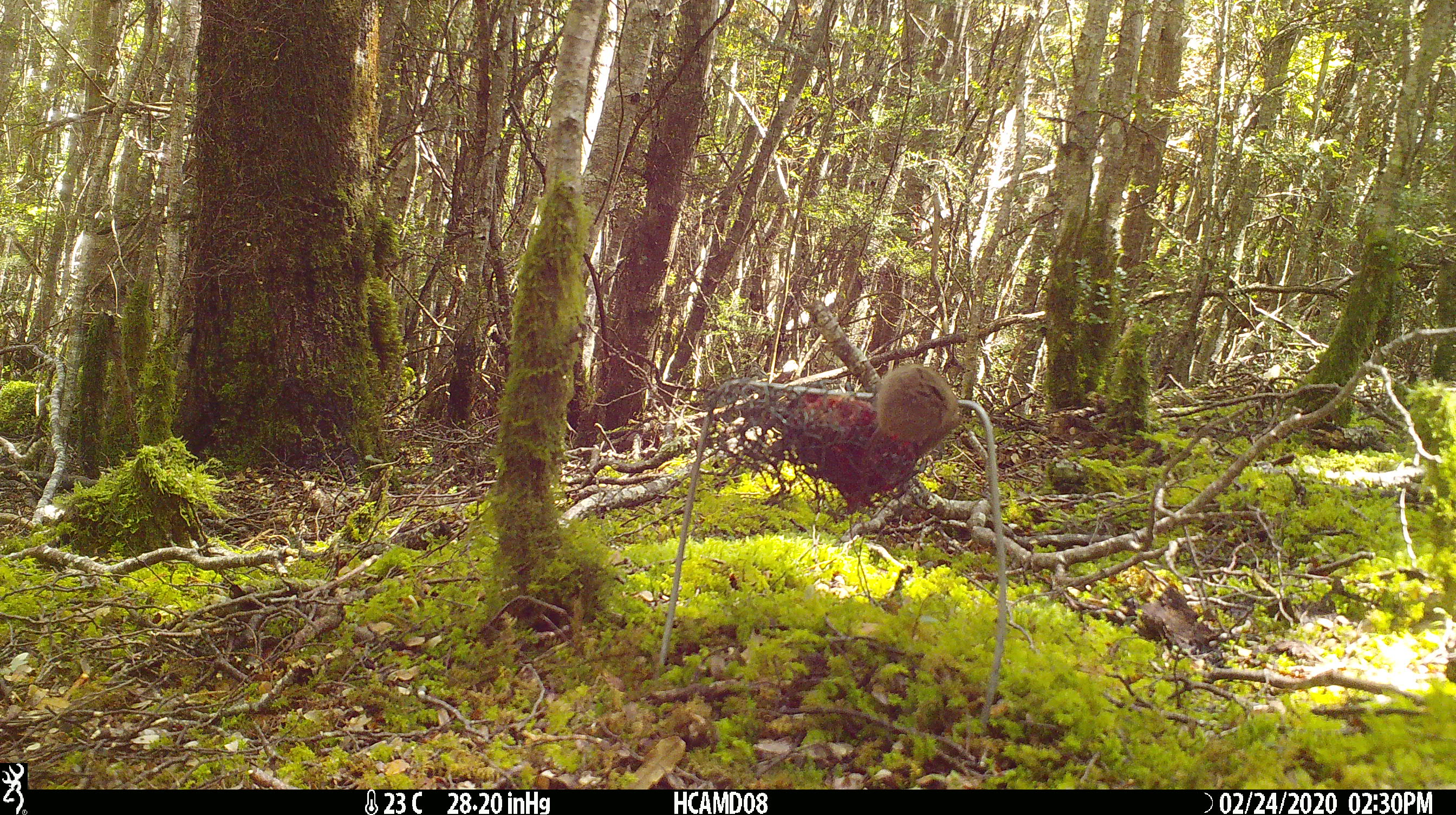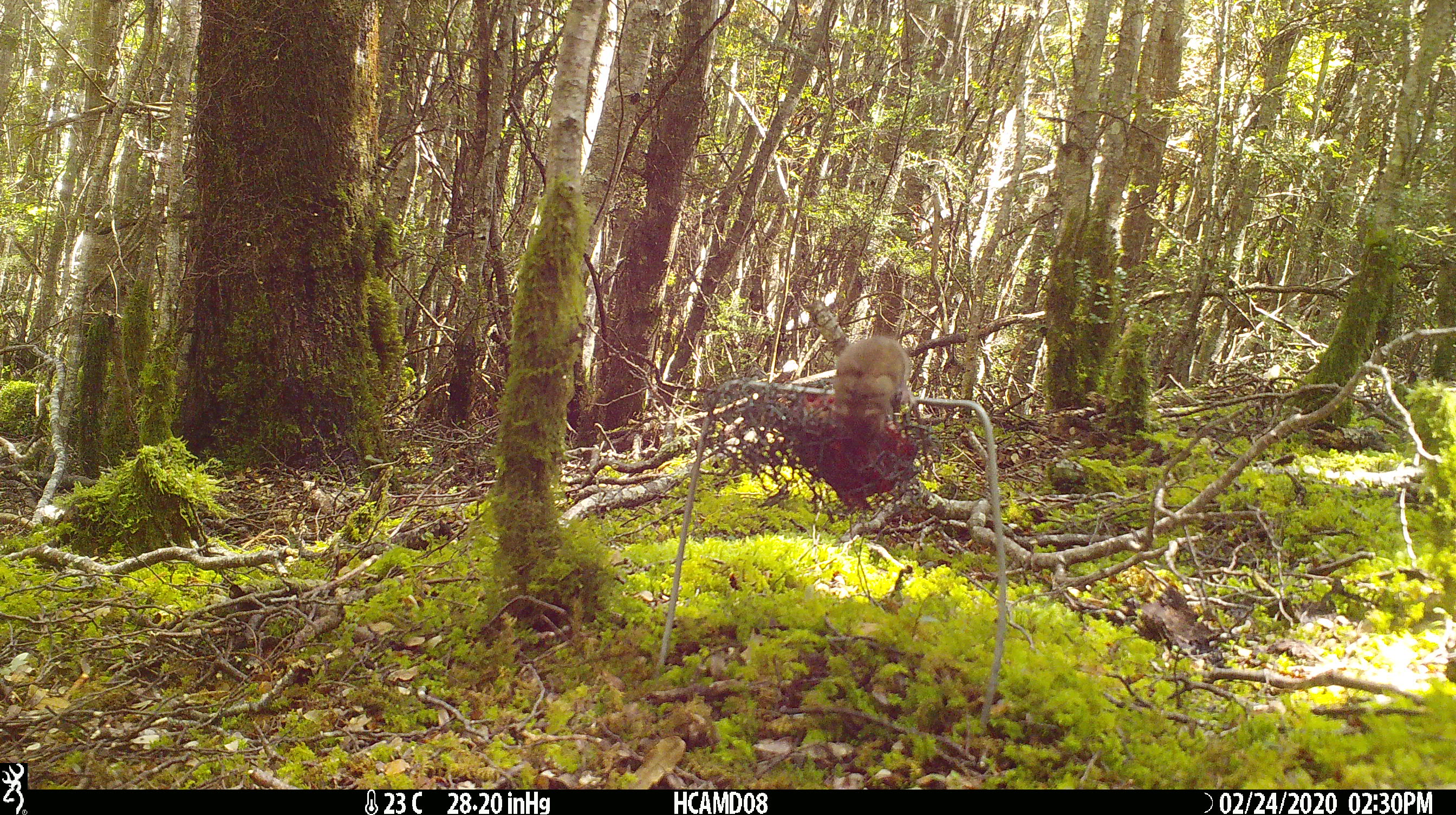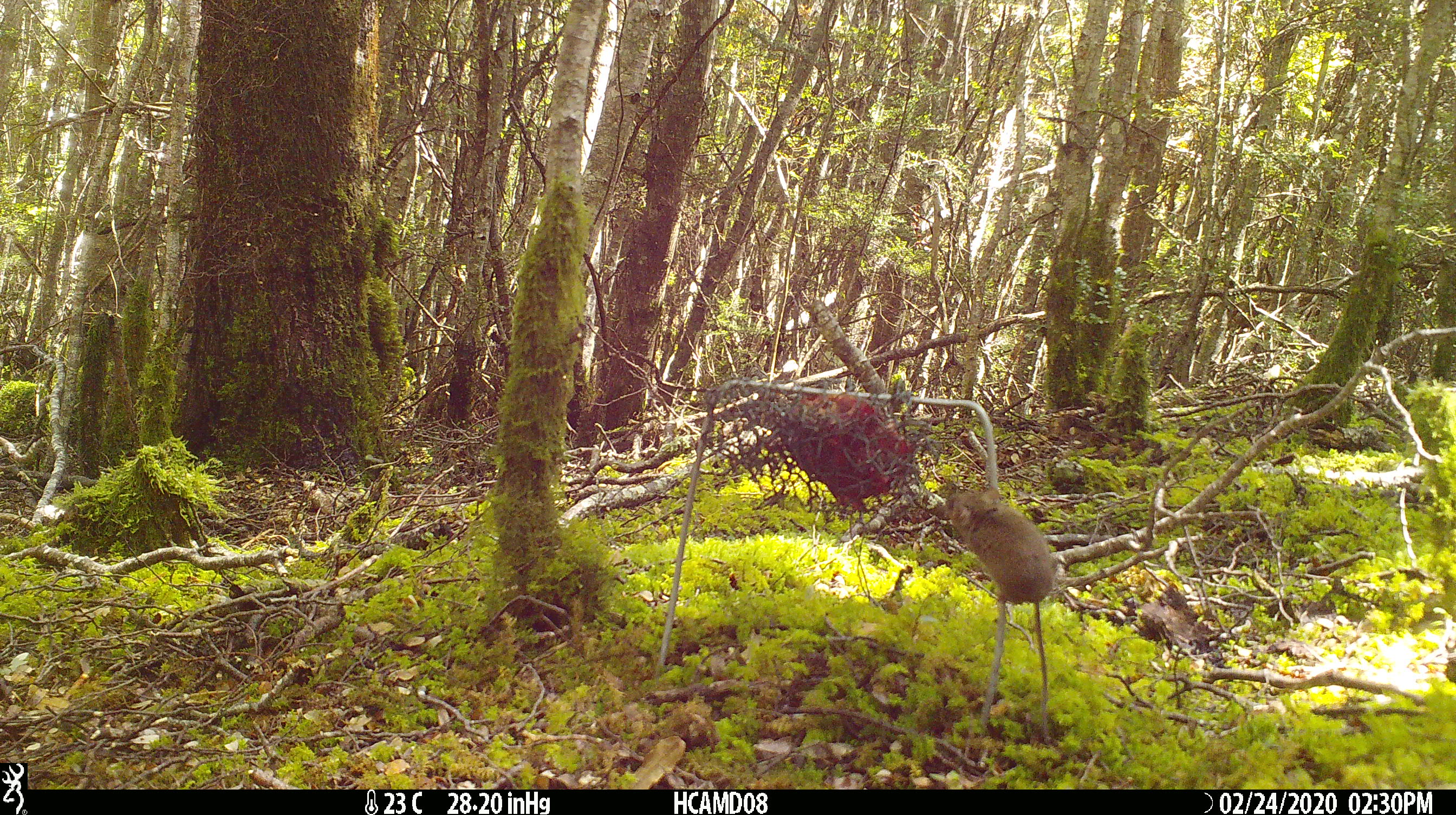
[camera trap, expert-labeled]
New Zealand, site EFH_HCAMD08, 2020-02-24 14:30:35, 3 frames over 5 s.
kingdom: Animalia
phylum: Chordata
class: Mammalia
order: Rodentia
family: Muridae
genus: Mus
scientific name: Mus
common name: mouse